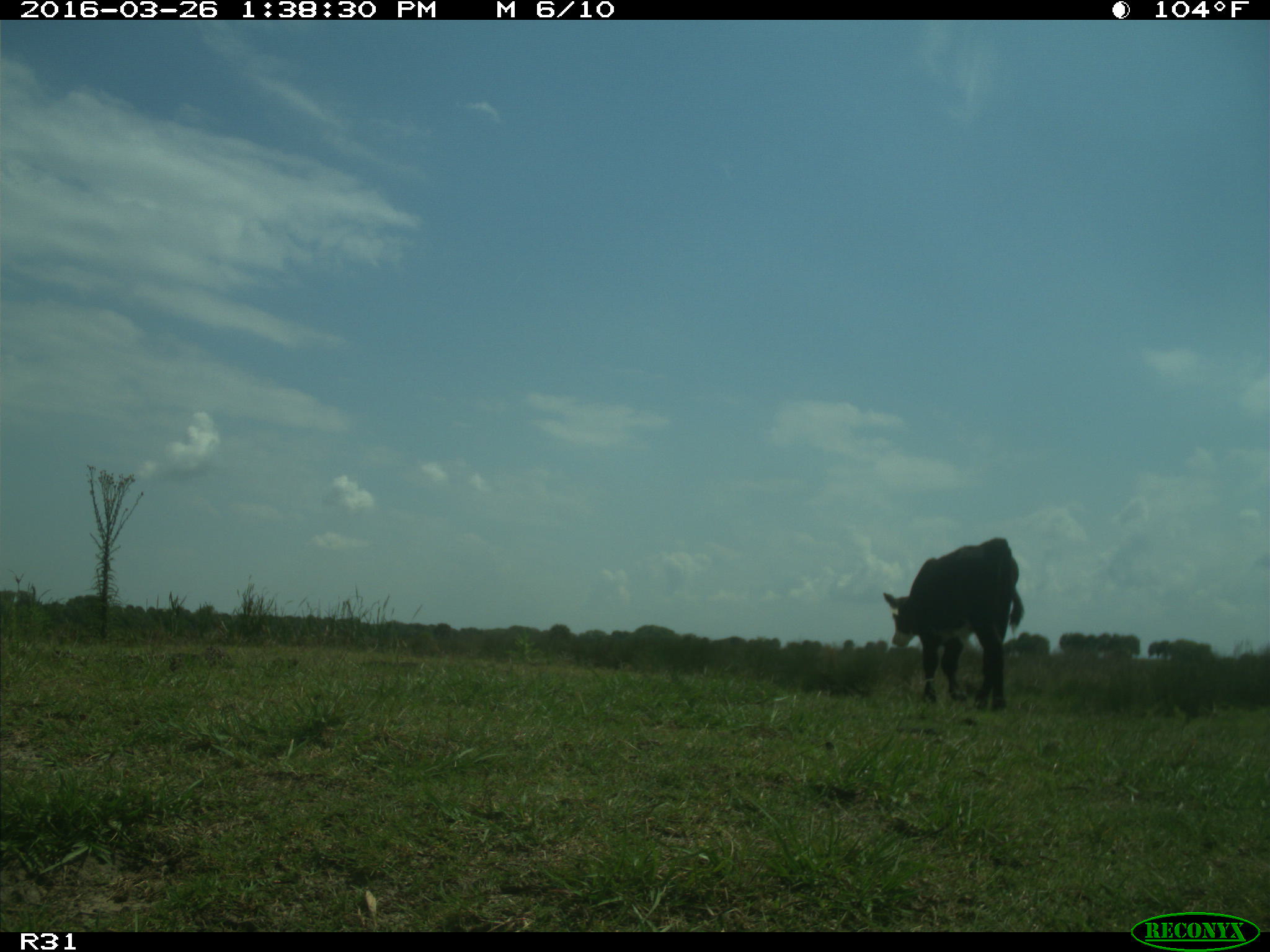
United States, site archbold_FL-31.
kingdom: Animalia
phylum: Chordata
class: Mammalia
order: Artiodactyla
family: Bovidae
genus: Bos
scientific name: Bos taurus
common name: domestic cow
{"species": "Bos taurus (domestic cow)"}